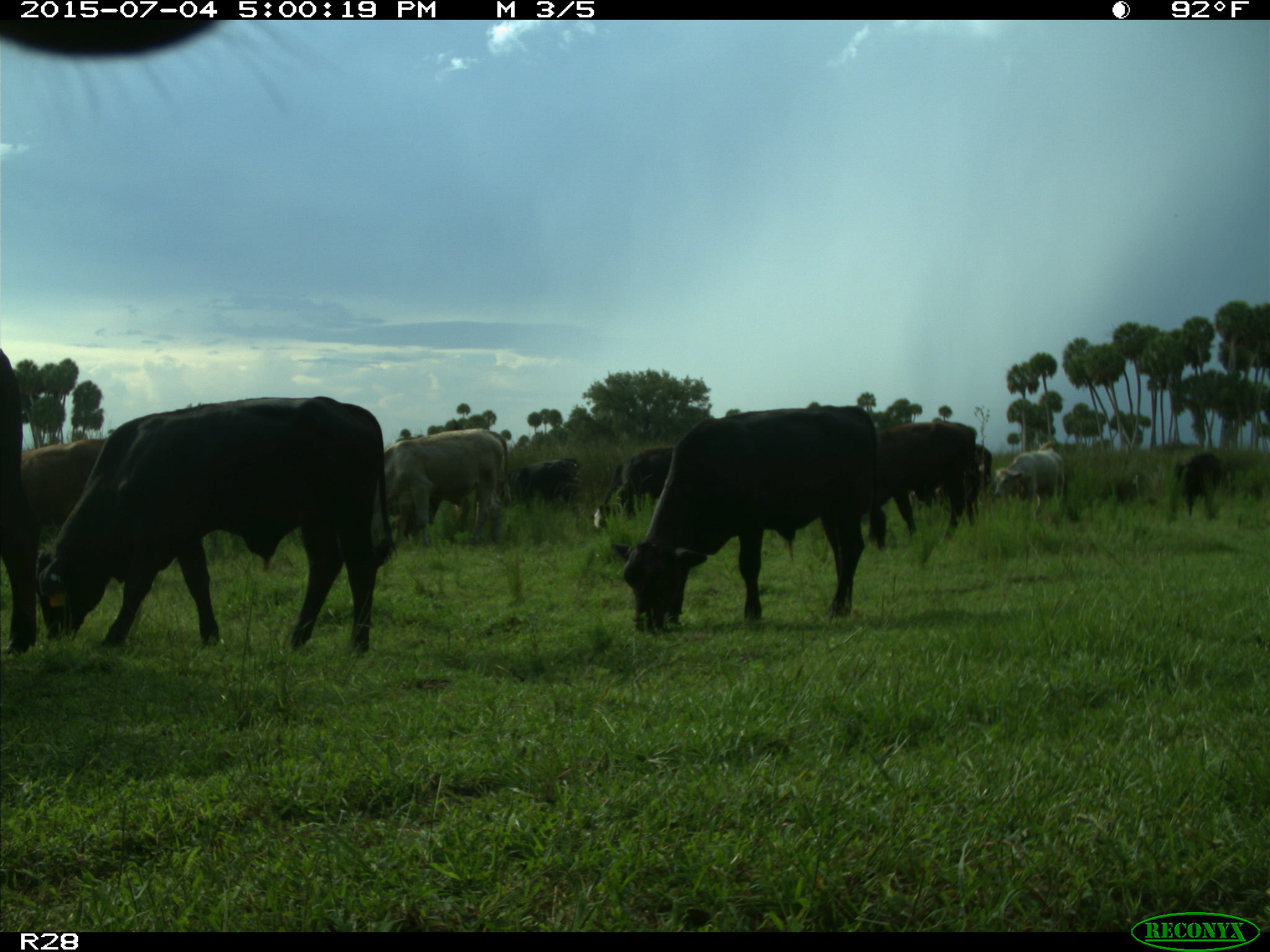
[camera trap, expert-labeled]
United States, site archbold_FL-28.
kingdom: Animalia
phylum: Chordata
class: Mammalia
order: Artiodactyla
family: Bovidae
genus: Bos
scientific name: Bos taurus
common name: domestic cow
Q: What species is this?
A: Bos taurus (domestic cow).